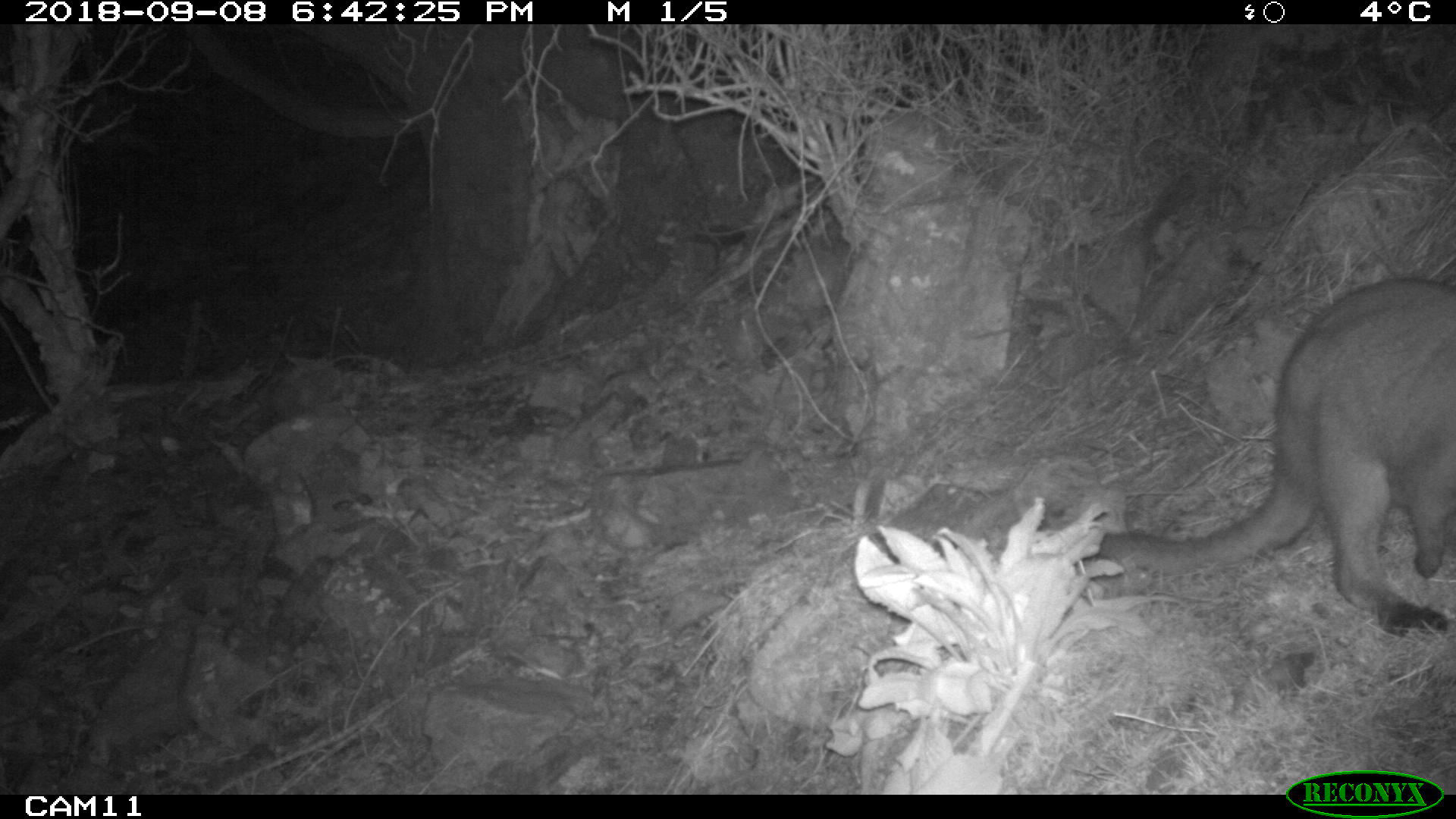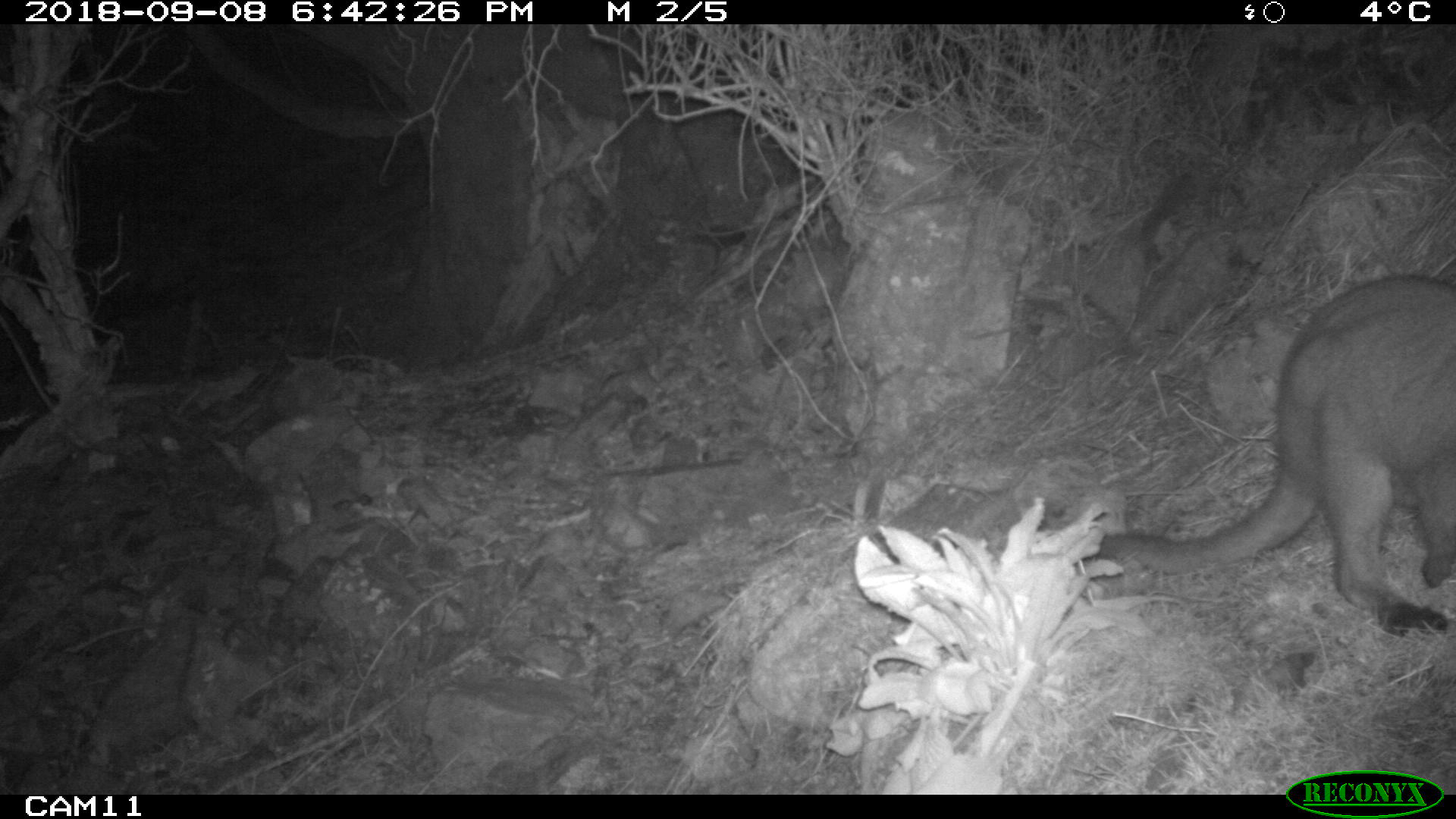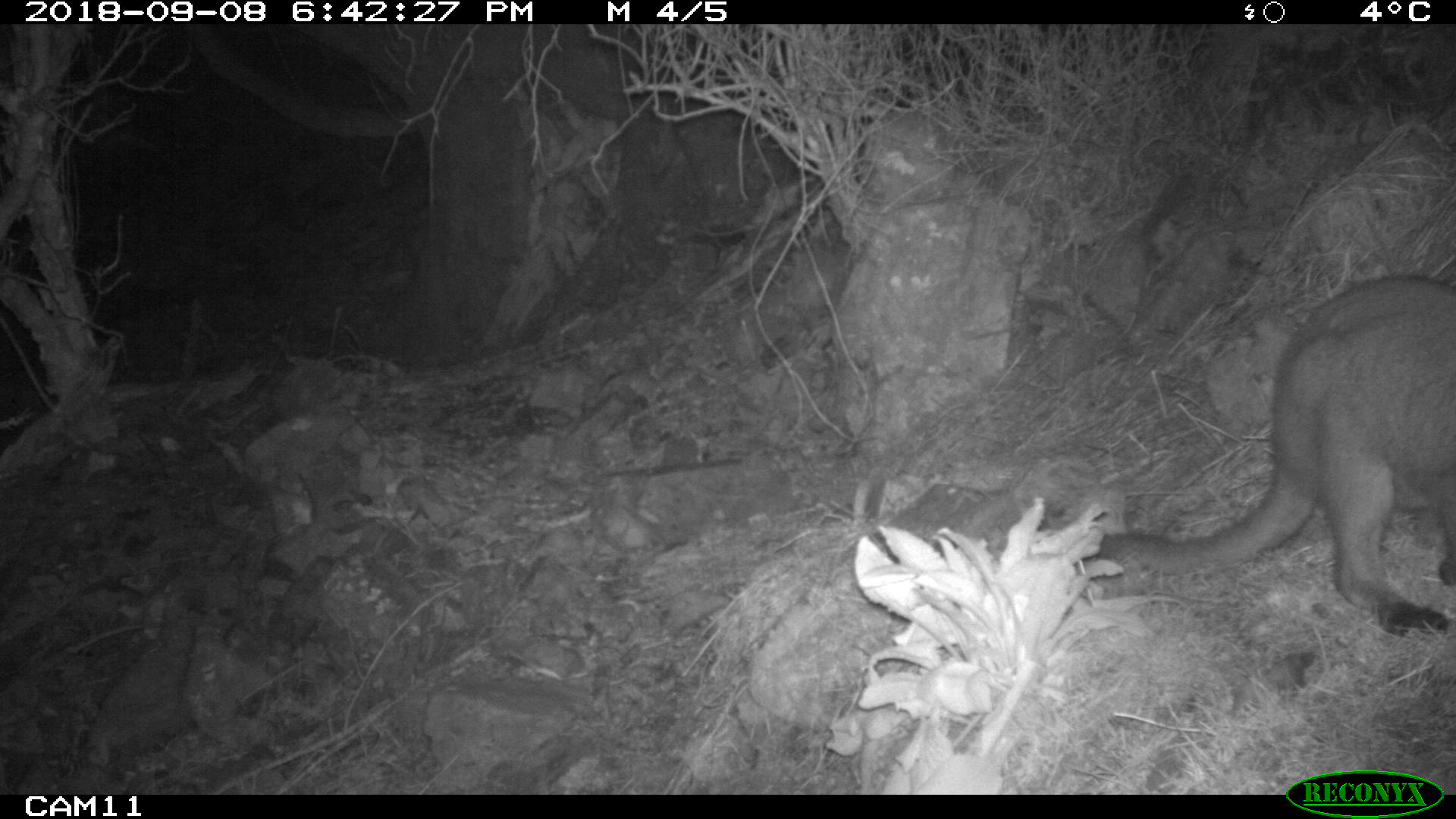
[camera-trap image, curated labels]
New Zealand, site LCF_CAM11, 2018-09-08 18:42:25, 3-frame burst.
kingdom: Animalia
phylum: Chordata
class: Mammalia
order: Diprotodontia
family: Macropodidae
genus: Notamacropus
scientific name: Notamacropus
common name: wallaby